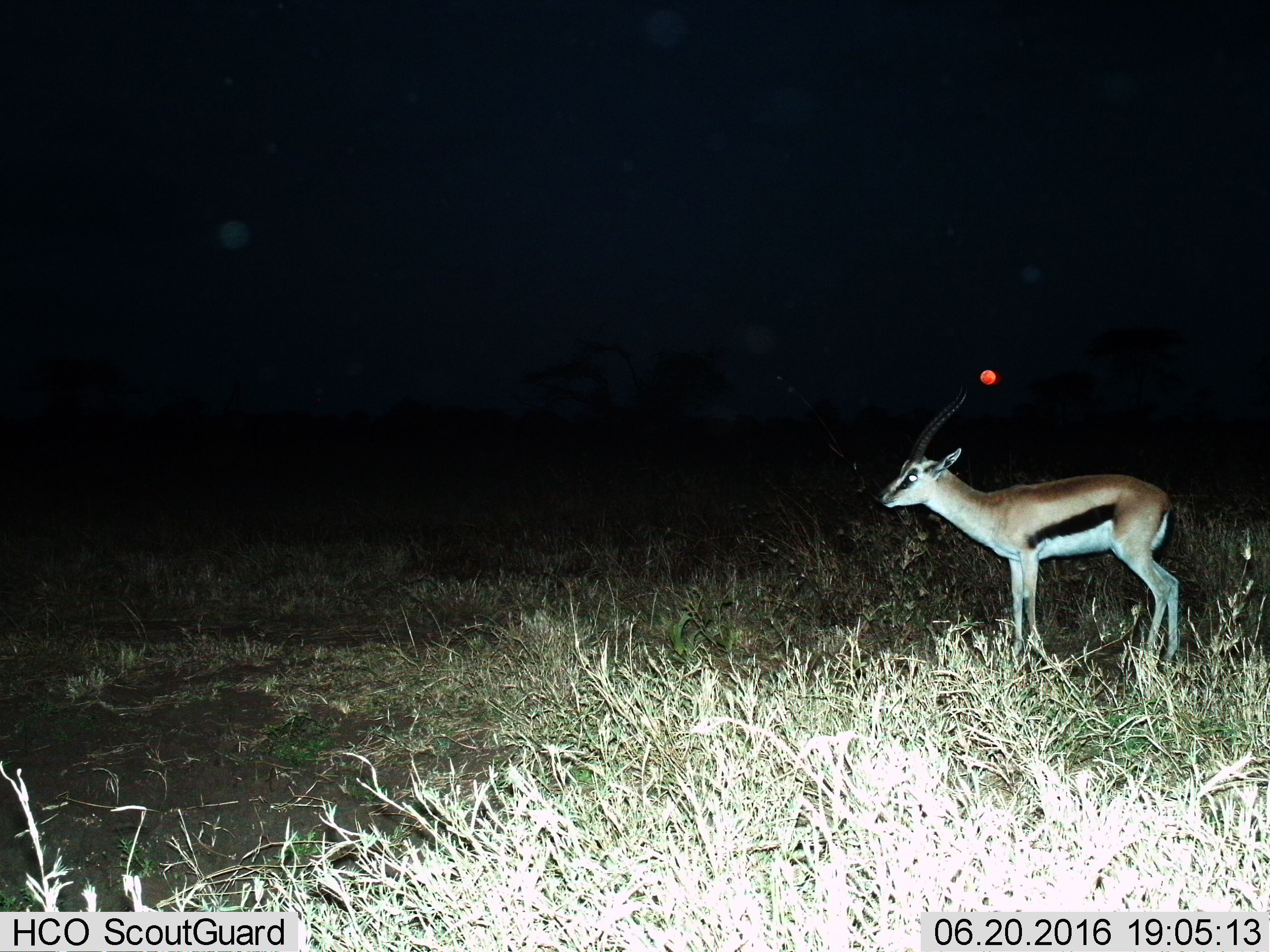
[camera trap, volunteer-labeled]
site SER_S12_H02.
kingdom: Animalia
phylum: Chordata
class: Mammalia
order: Artiodactyla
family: Bovidae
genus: Eudorcas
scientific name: Eudorcas thomsonii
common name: thomson's gazelle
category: gazellethomsons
Gazellethomsons (thomson's gazelle) (Eudorcas thomsonii), count 1. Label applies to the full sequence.